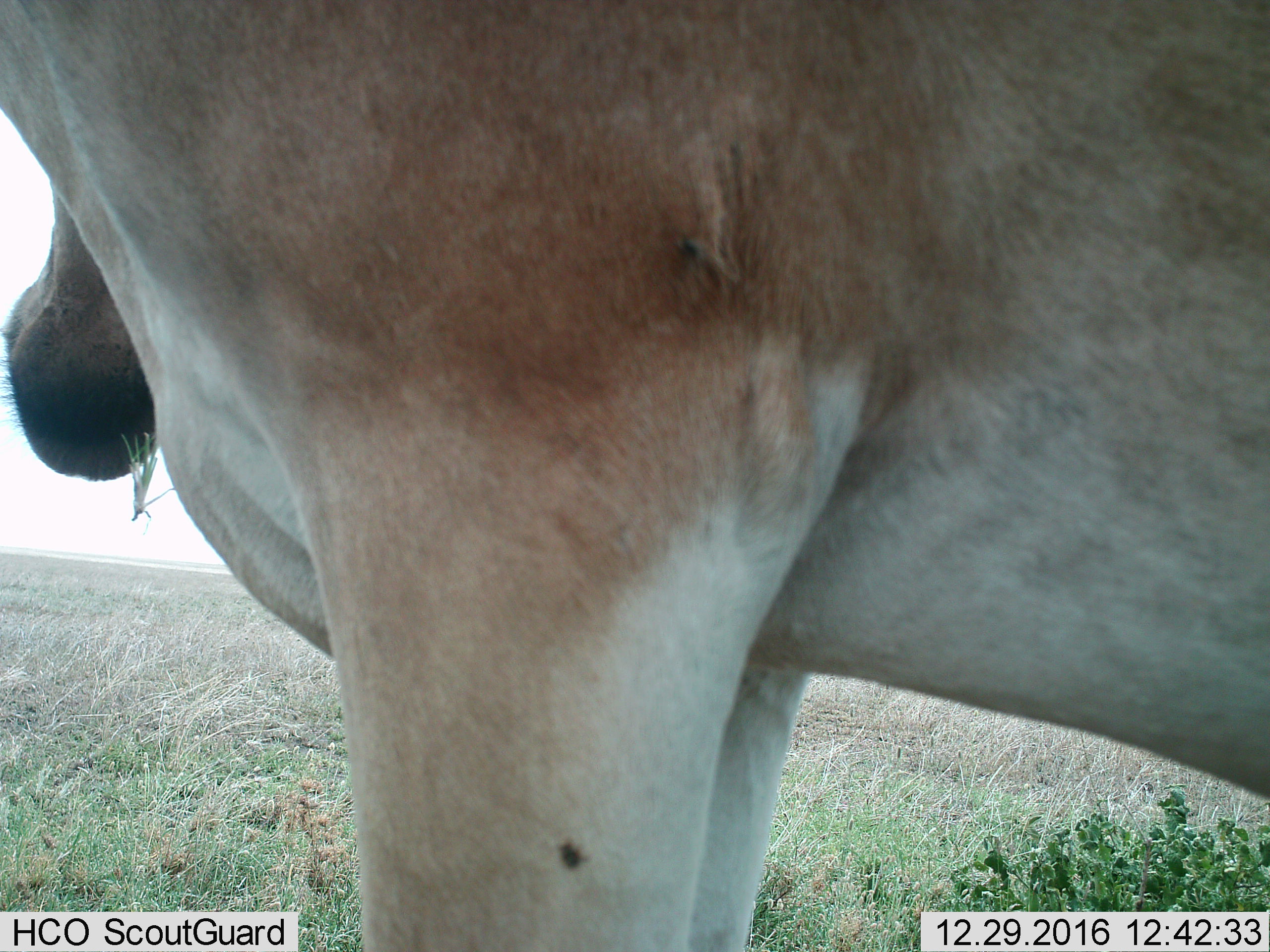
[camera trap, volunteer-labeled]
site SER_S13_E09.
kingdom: Animalia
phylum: Chordata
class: Mammalia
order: Artiodactyla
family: Bovidae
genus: Alcelaphus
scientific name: Alcelaphus buselaphus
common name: hartebeest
Hartebeest (Alcelaphus buselaphus), count 1. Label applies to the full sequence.